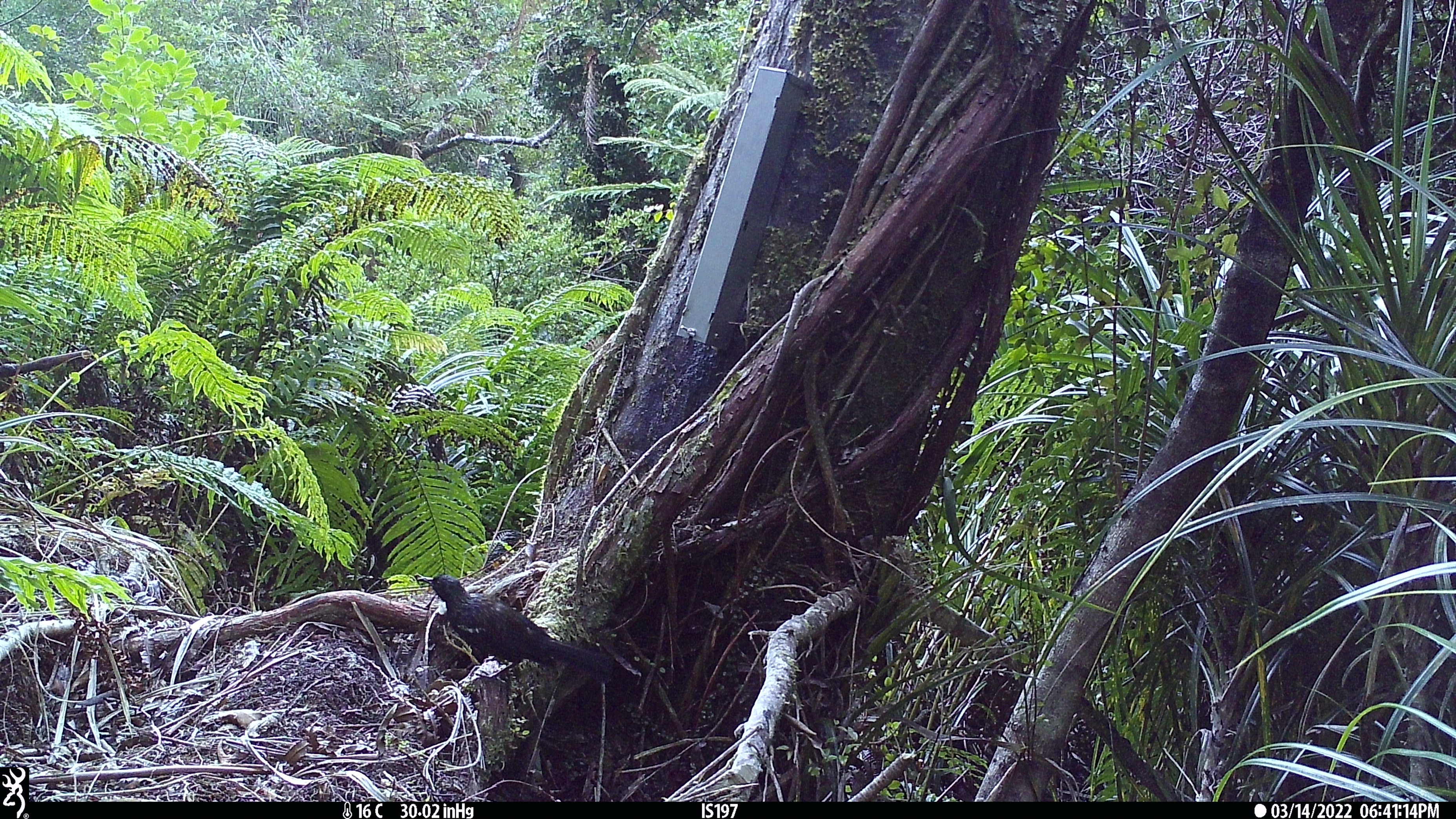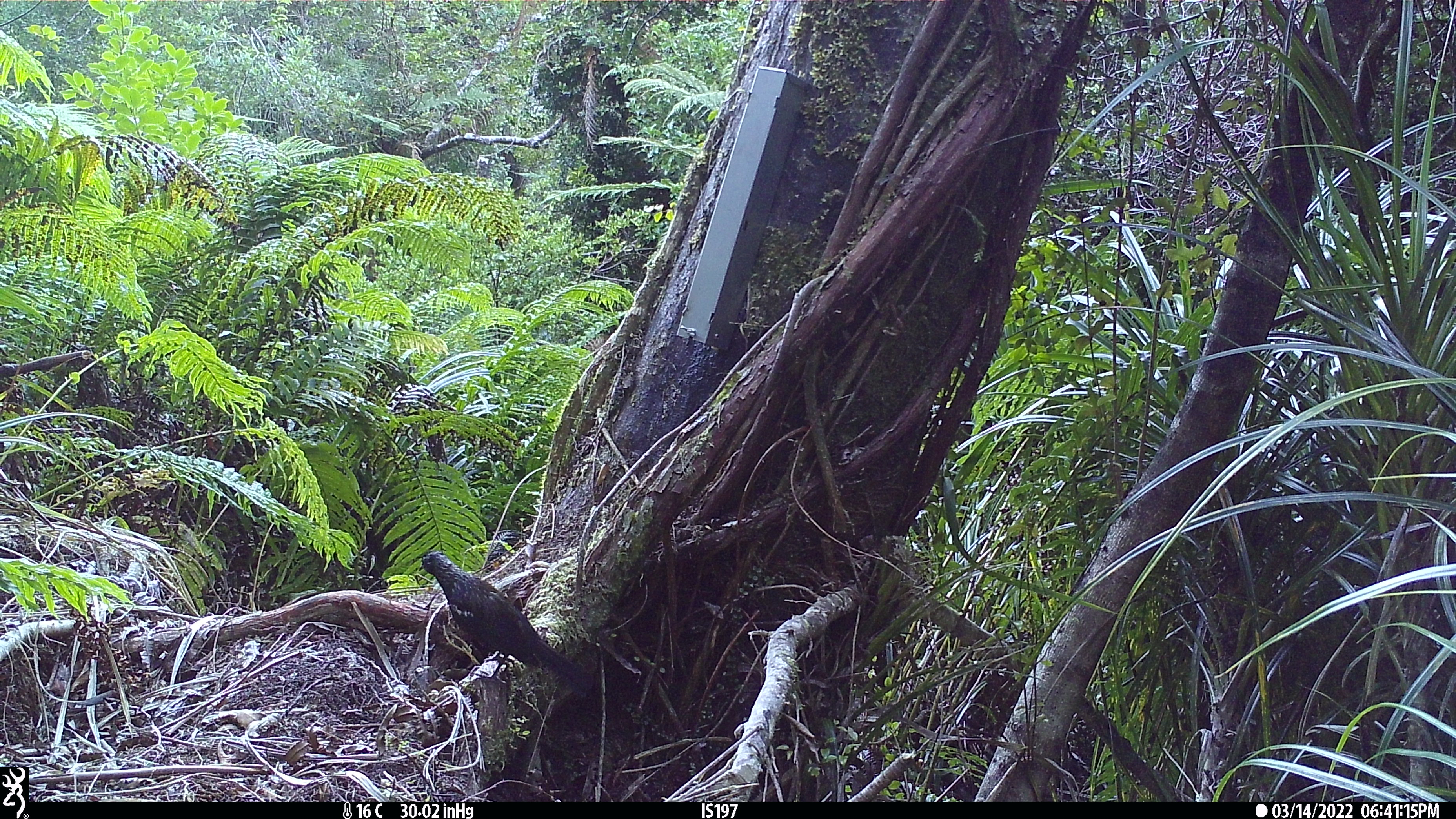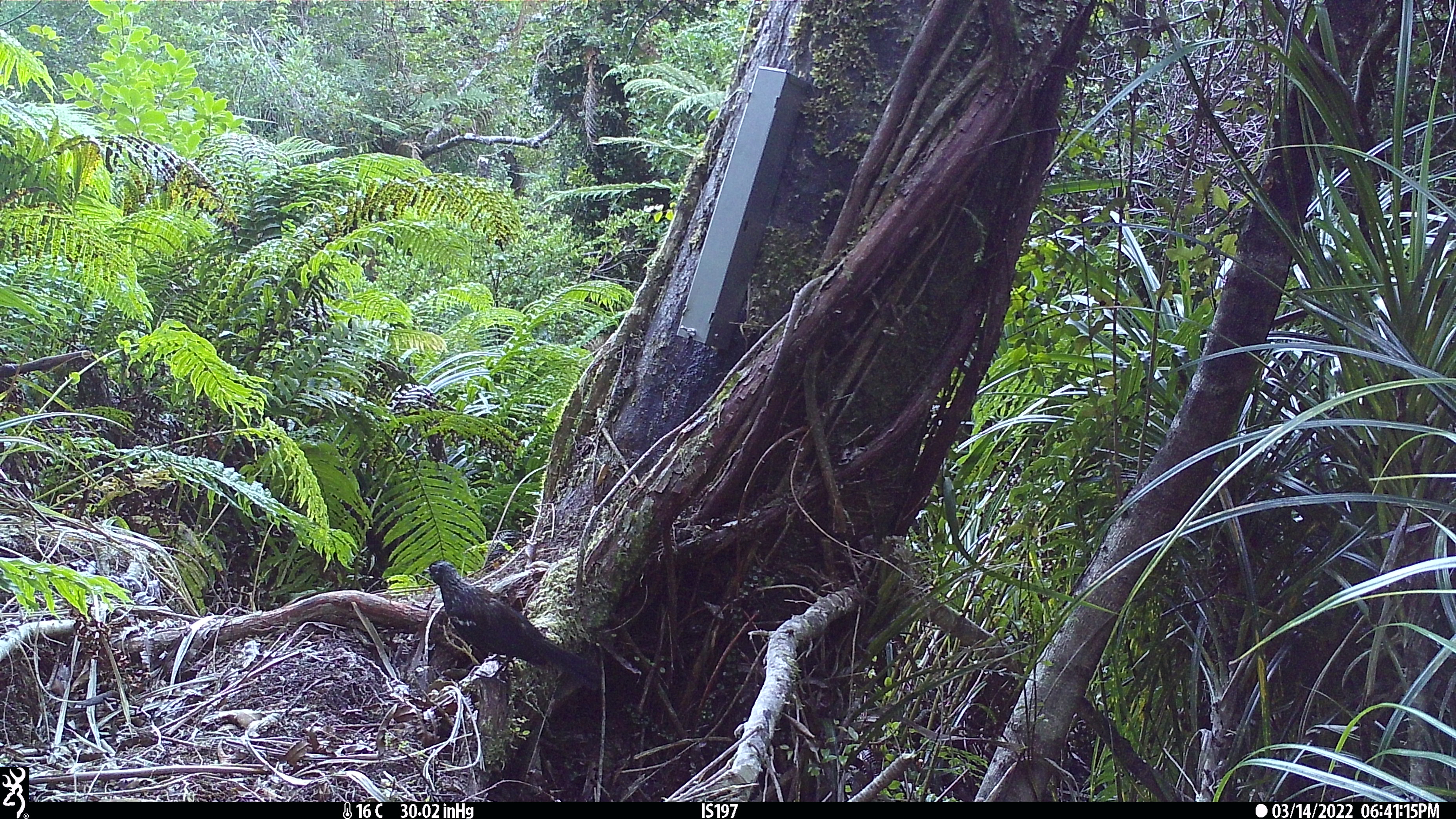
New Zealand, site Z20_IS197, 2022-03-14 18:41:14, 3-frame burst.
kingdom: Animalia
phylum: Chordata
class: Aves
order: Passeriformes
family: Meliphagidae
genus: Prosthemadera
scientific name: Prosthemadera novaeseelandiae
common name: tui